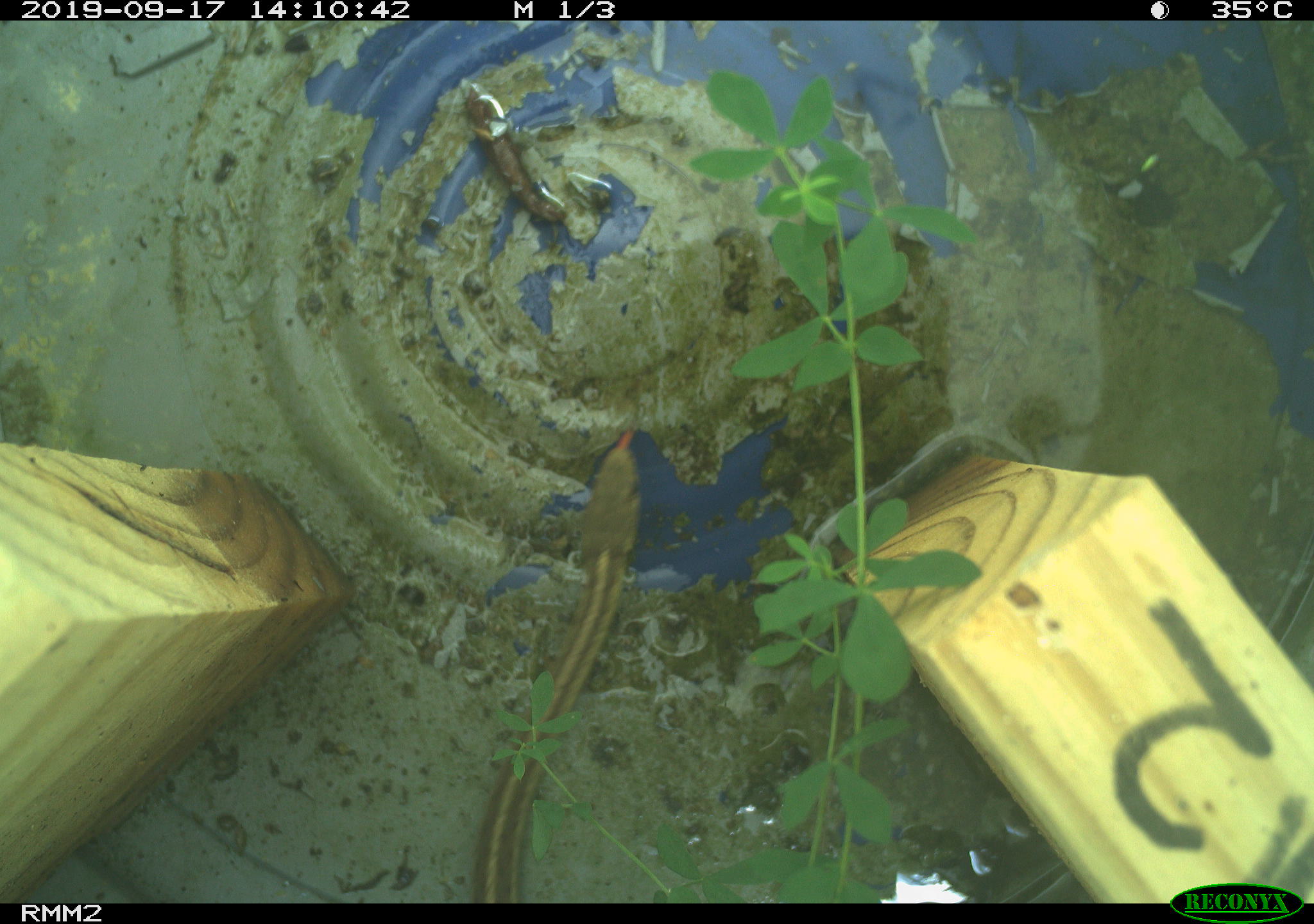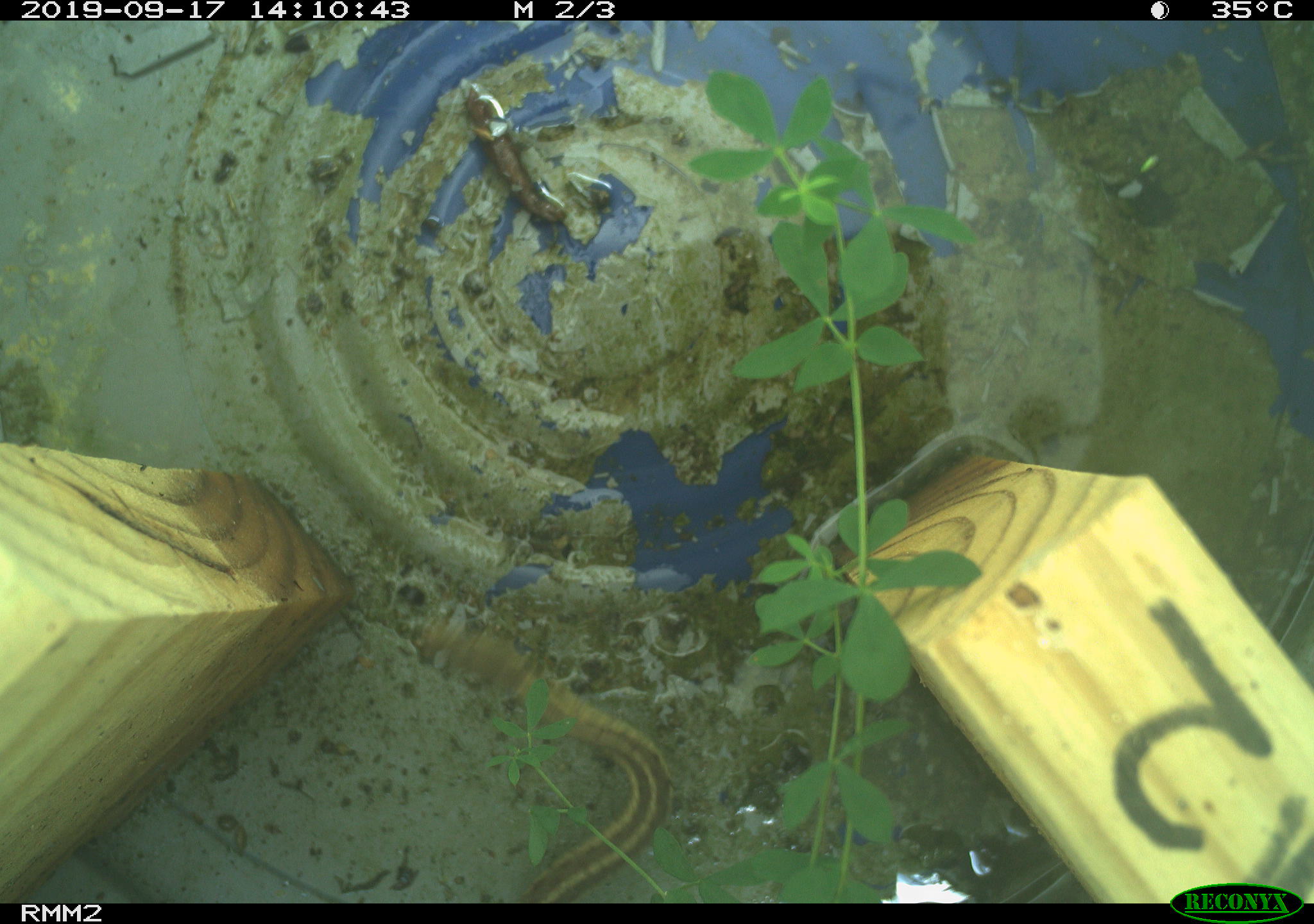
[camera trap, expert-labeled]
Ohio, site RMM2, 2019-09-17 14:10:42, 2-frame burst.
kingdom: Animalia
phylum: Chordata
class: Reptilia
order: Squamata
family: Colubridae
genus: Thamnophis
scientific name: Thamnophis sirtalis sirtalis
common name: eastern gartersnake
Eastern gartersnake (Thamnophis sirtalis sirtalis).